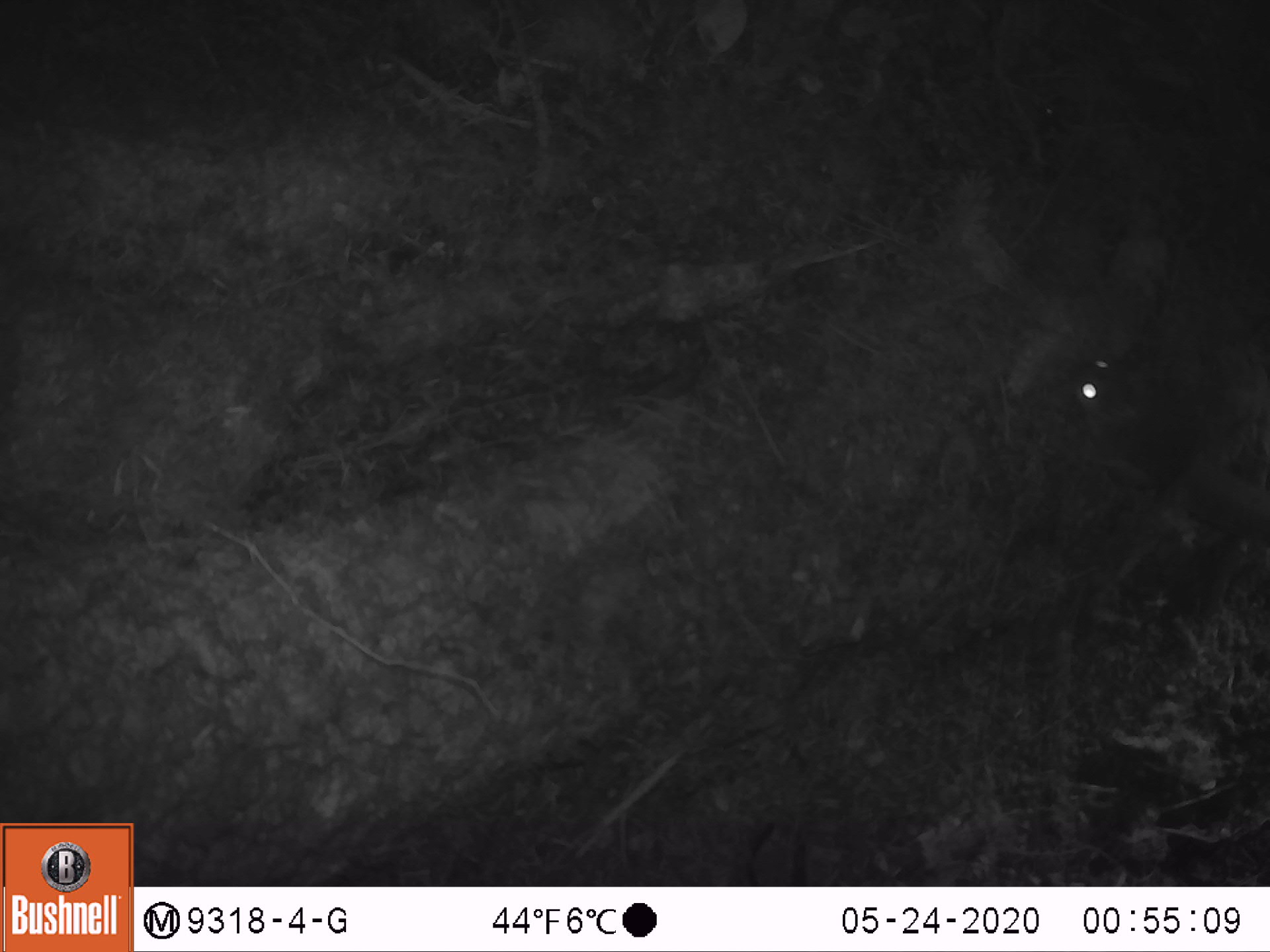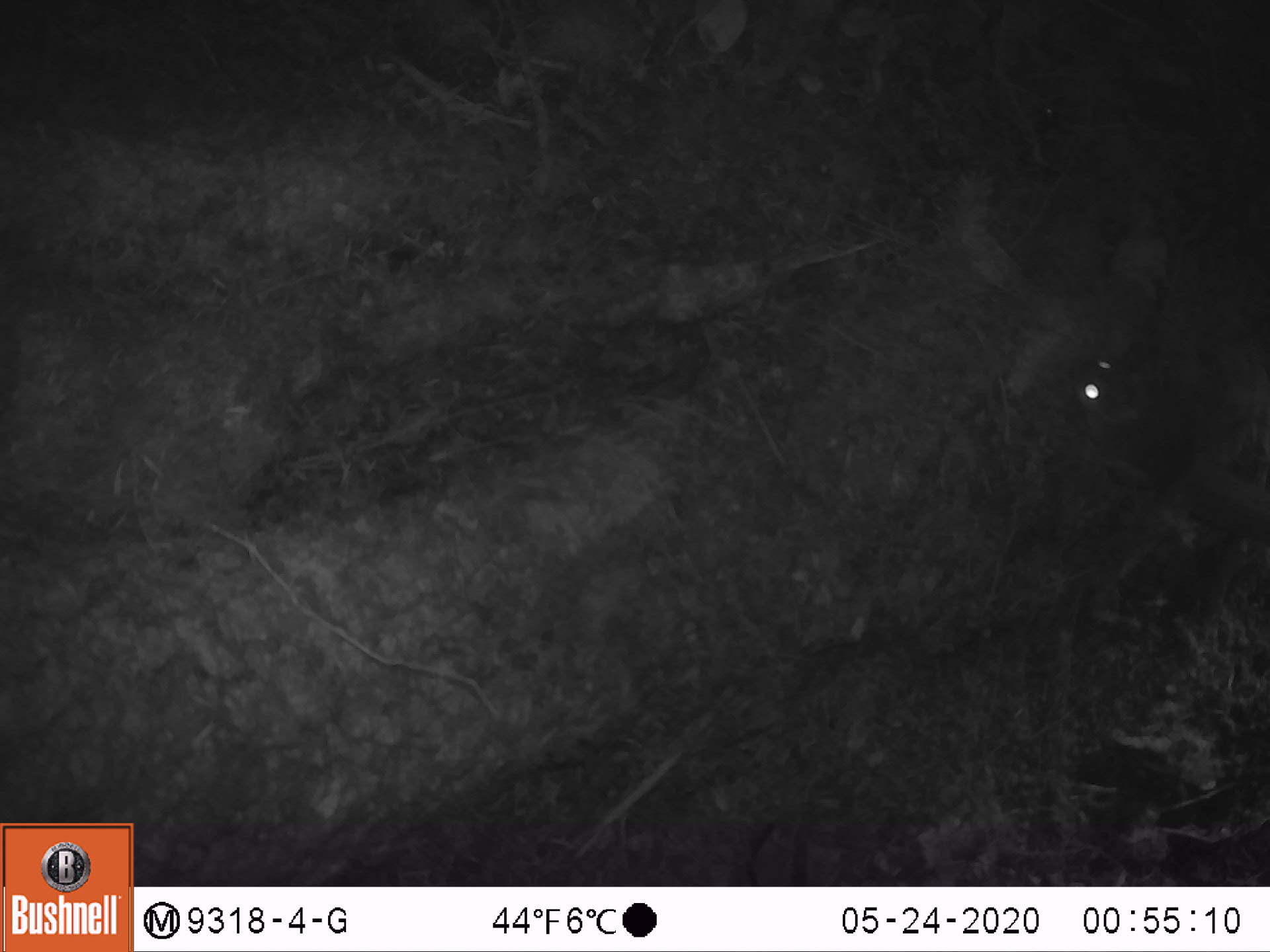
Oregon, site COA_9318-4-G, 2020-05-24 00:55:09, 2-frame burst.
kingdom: Animalia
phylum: Chordata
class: Mammalia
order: Rodentia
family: Sciuridae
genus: Glaucomys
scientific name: Glaucomys oregonensis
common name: humboldt's flying squirrel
Humboldt's flying squirrel (Glaucomys oregonensis).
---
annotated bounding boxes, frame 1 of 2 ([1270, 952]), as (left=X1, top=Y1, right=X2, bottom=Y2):
humboldt's flying squirrel: (left=1042, top=322, right=1267, bottom=562)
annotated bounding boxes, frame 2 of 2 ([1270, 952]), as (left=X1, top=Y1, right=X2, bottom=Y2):
humboldt's flying squirrel: (left=1042, top=332, right=1264, bottom=561)